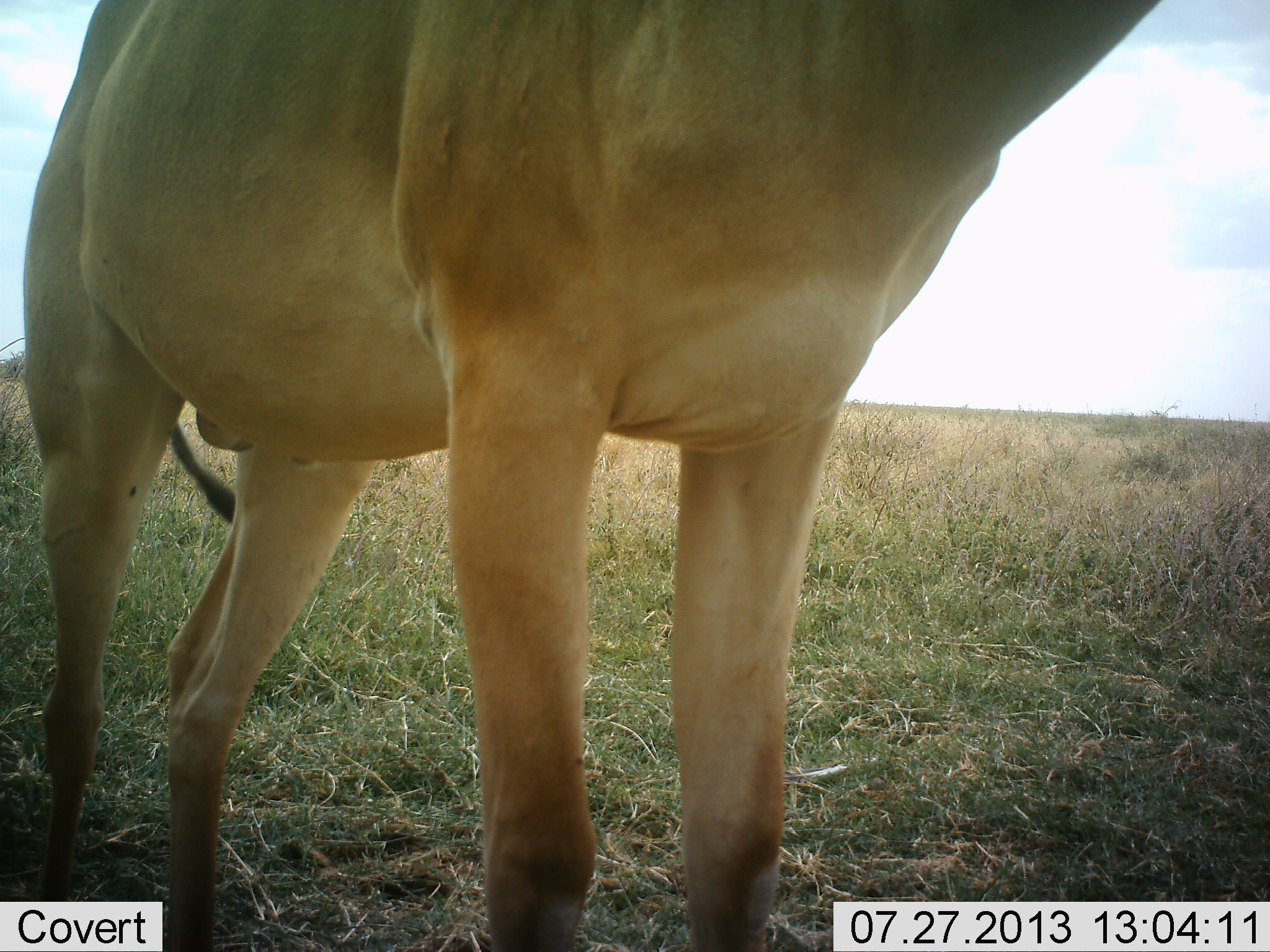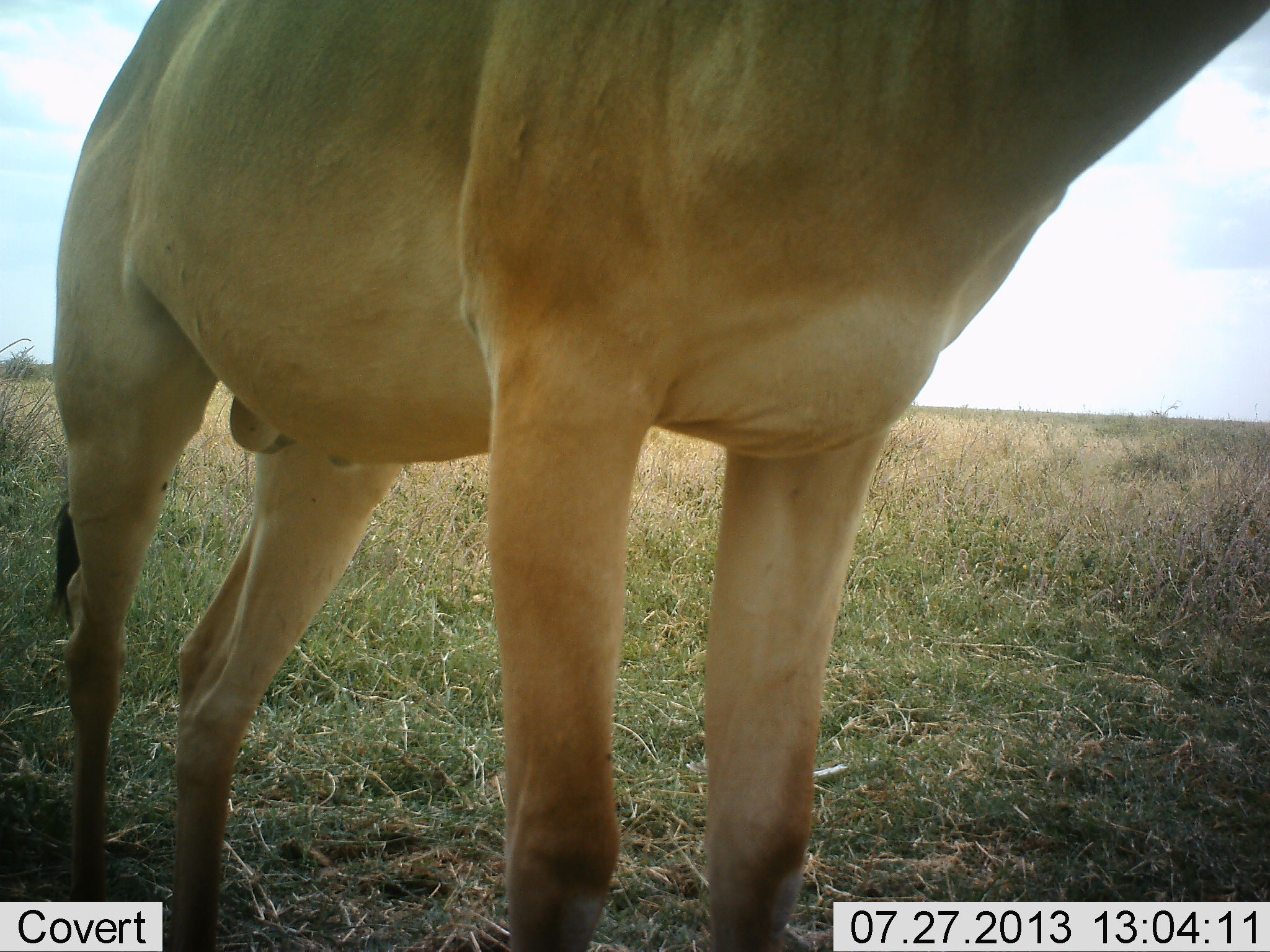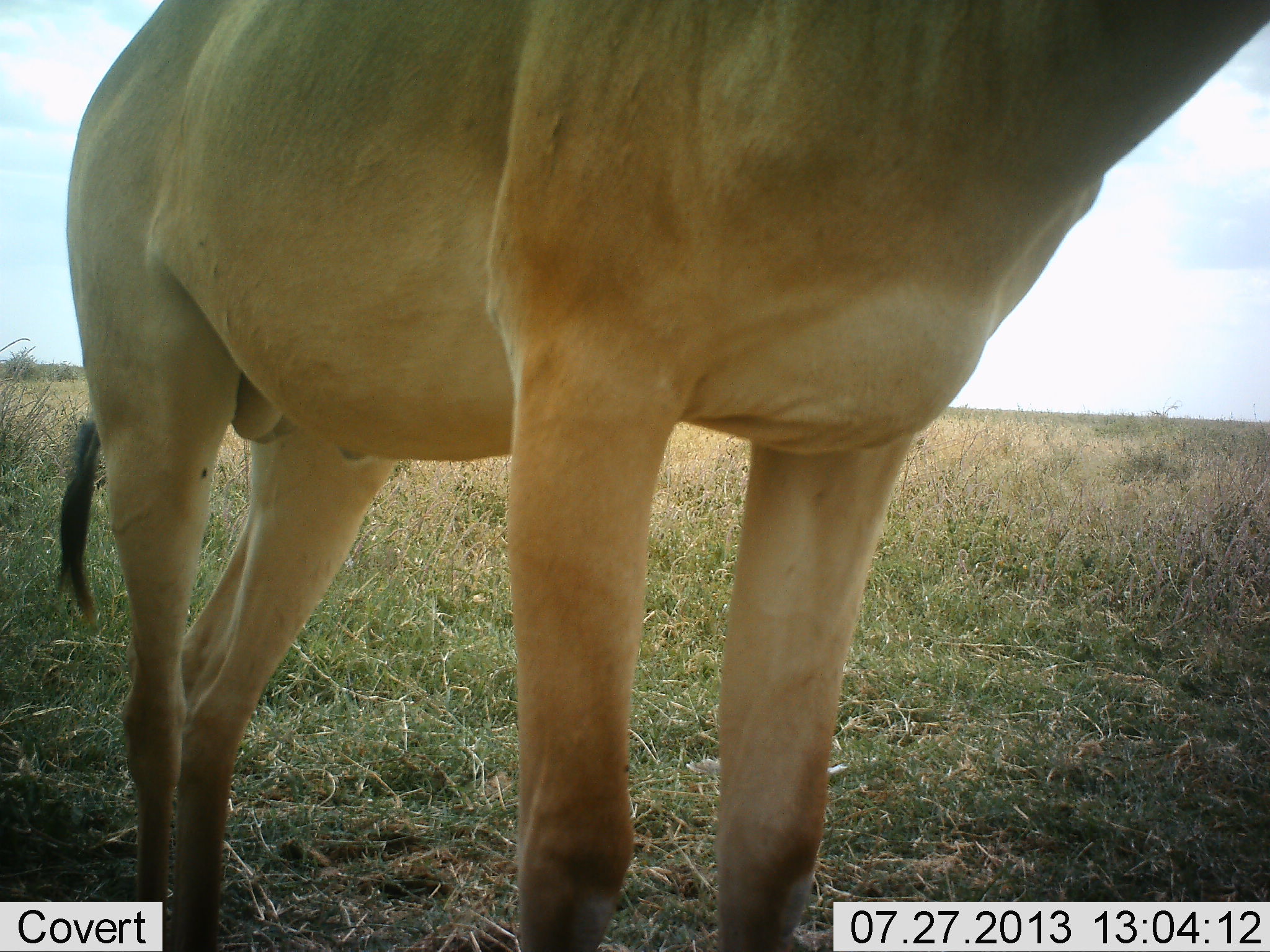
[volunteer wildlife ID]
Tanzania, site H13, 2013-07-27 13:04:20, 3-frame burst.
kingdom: Animalia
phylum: Chordata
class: Mammalia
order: Artiodactyla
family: Bovidae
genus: Alcelaphus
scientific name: Alcelaphus buselaphus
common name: hartebeest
Hartebeest (Alcelaphus buselaphus), count 1. Behavior (volunteer vote fractions): standing 100%, resting 0%, moving 0%, interacting 0%. Young present (vote fraction): 0%. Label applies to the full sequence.